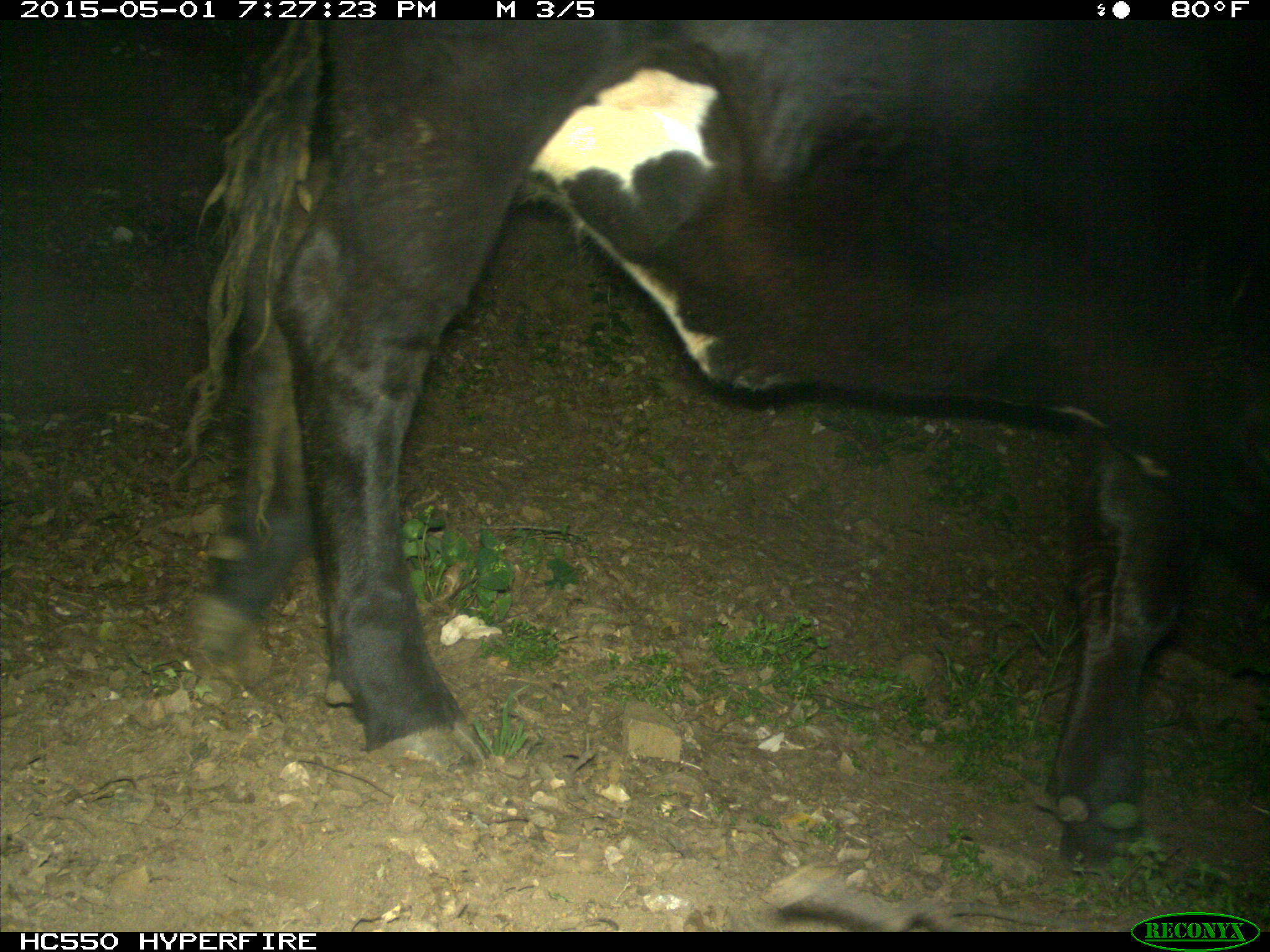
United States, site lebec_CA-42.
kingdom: Animalia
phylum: Chordata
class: Mammalia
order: Artiodactyla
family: Bovidae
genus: Bos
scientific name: Bos taurus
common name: domestic cow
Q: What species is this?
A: Bos taurus (domestic cow).